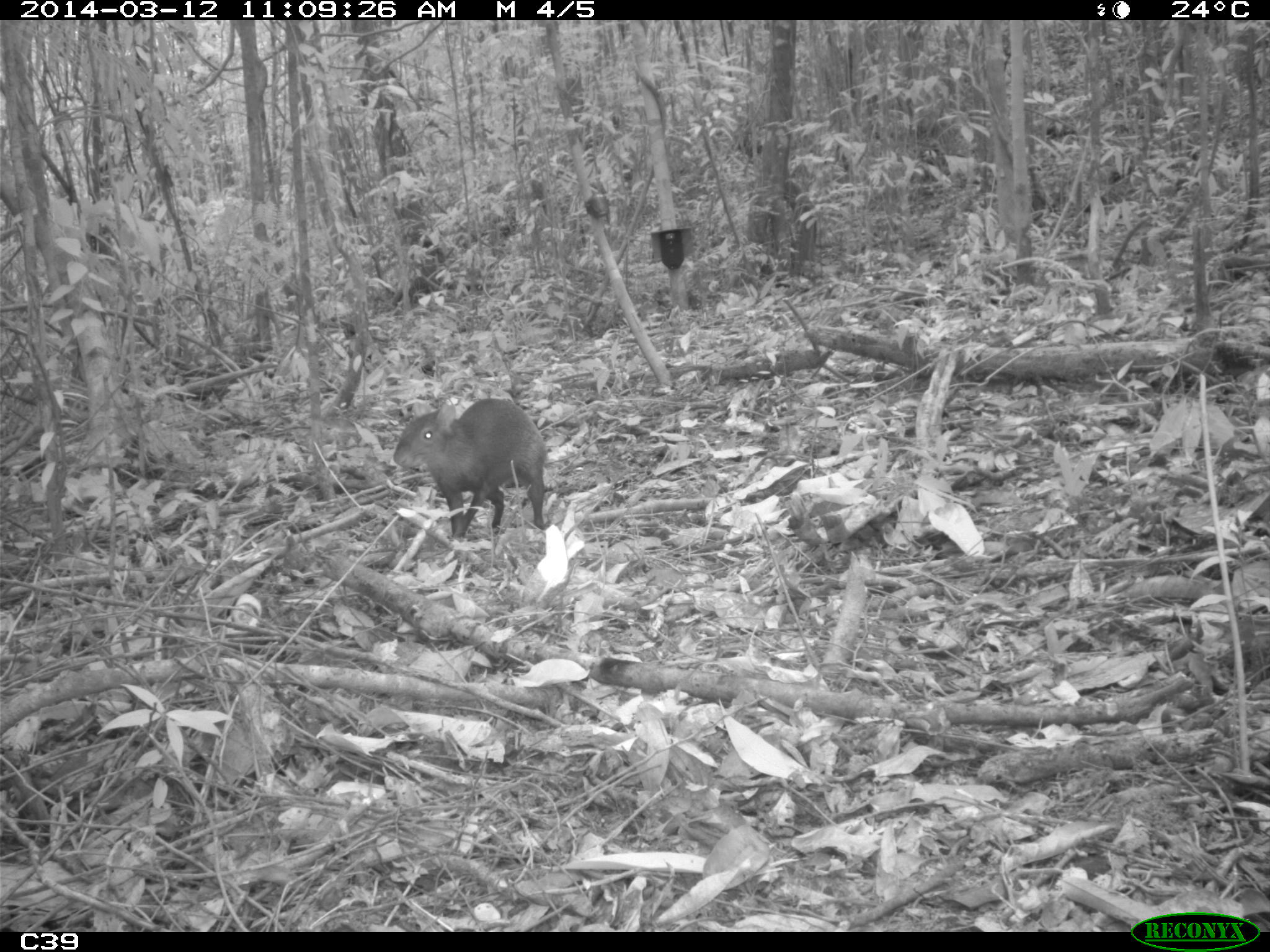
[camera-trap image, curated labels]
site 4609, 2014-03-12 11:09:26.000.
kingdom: Animalia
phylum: Chordata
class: Mammalia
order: Rodentia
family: Dasyproctidae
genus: Dasyprocta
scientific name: Dasyprocta leporina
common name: red-rumped agouti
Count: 1.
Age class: adult.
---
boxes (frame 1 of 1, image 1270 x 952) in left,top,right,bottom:
dasyprocta leporina: 393,397,548,538